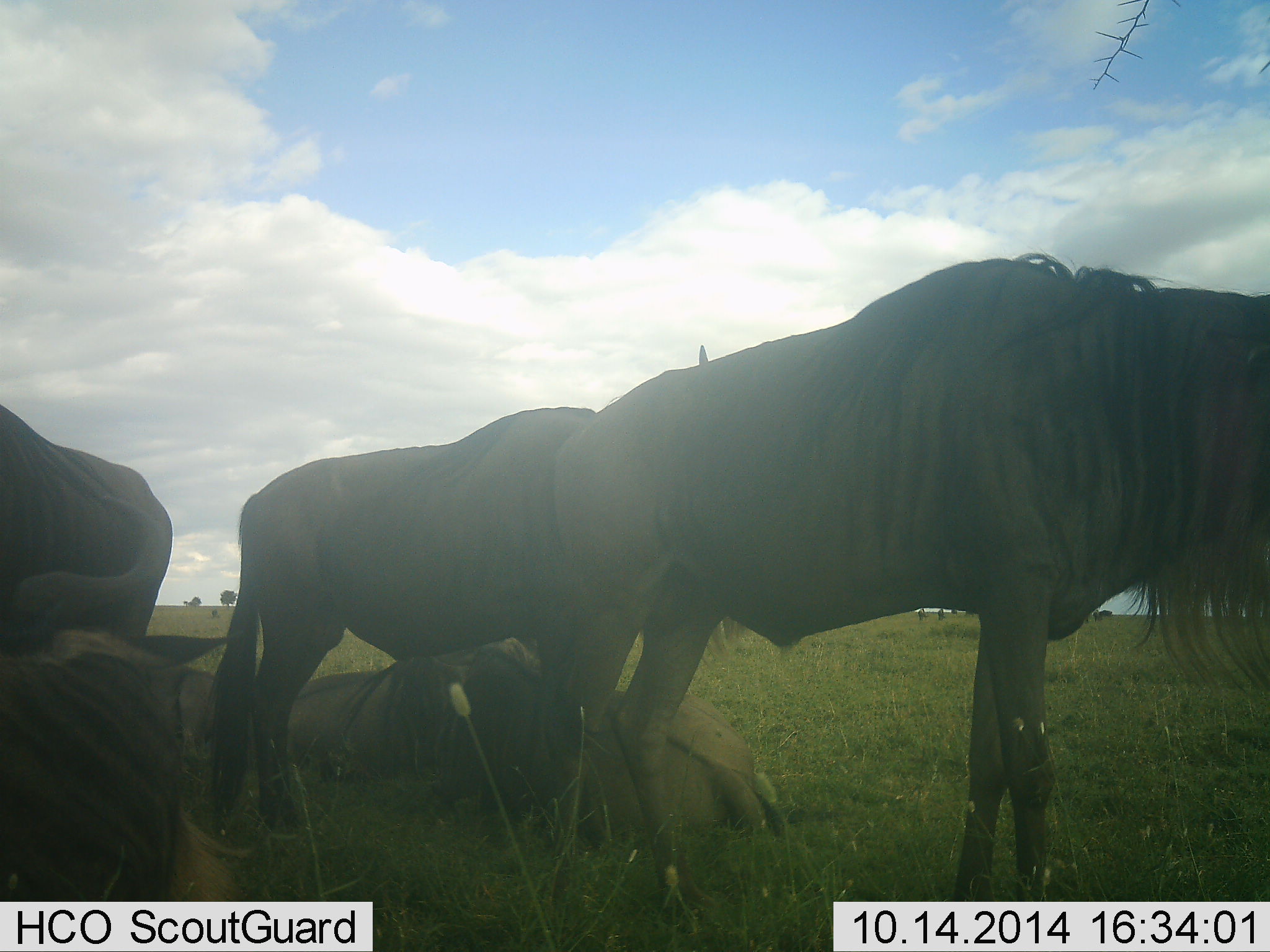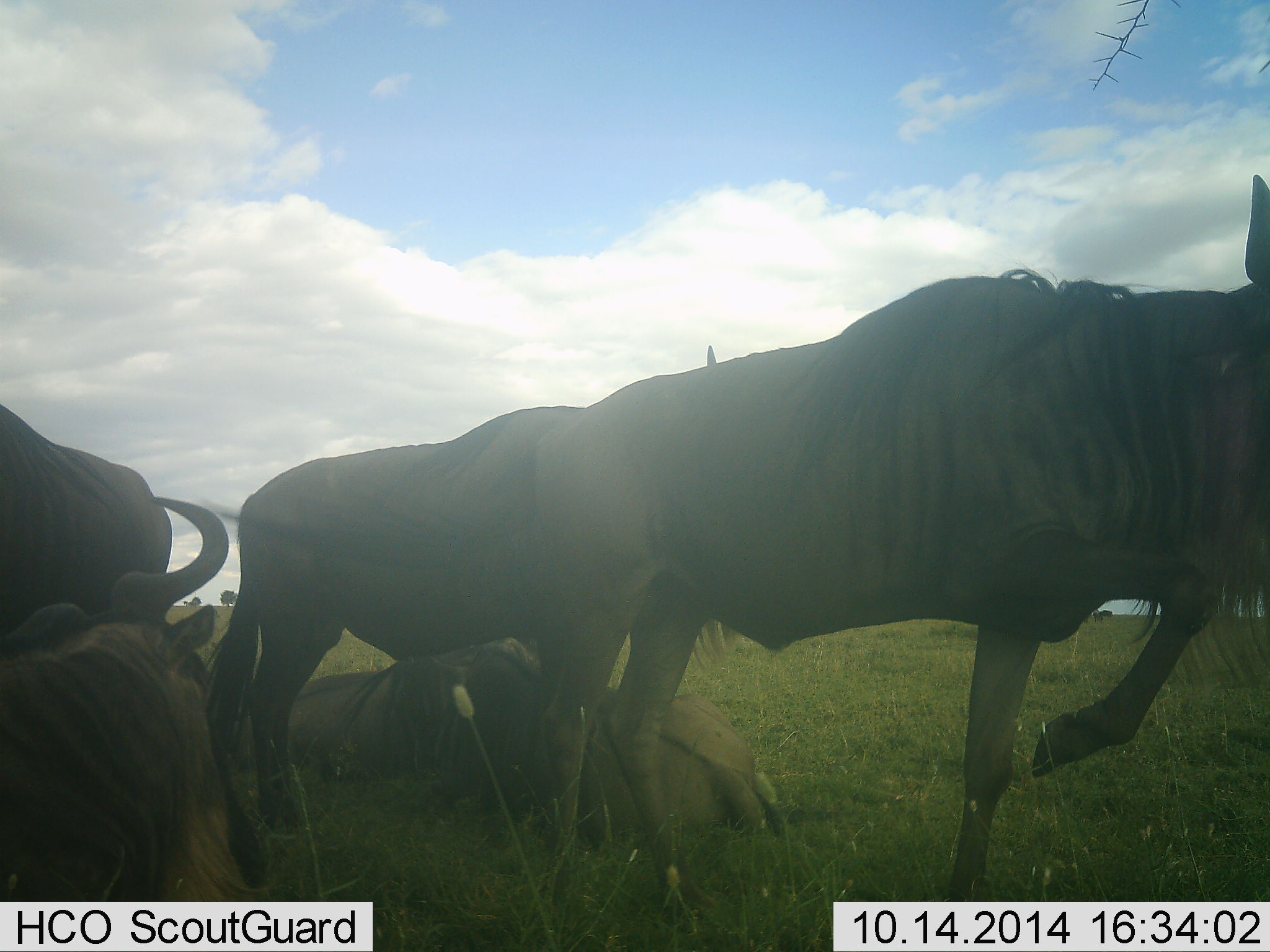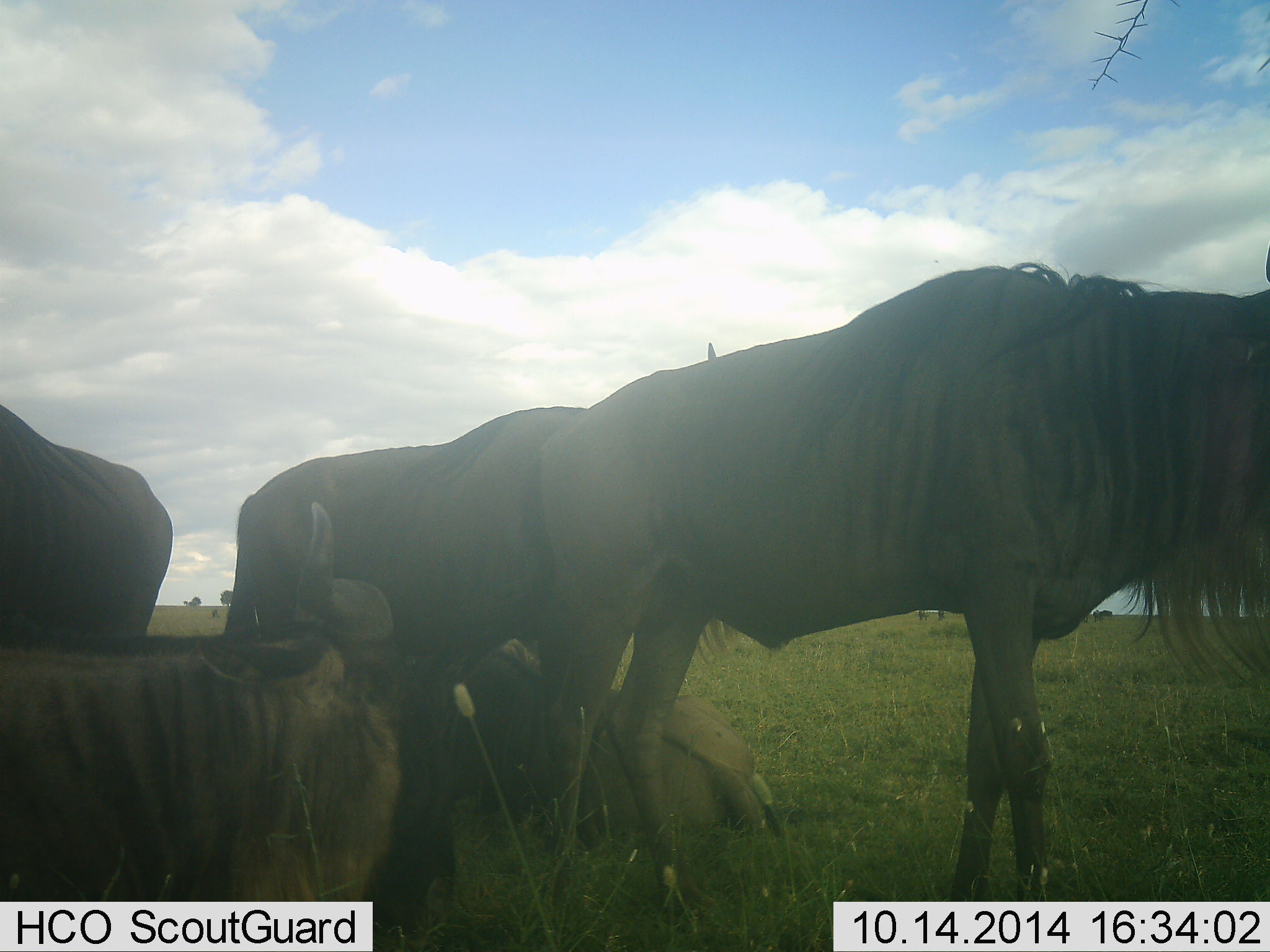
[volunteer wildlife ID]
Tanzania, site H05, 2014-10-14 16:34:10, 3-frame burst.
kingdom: Animalia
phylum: Chordata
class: Mammalia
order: Artiodactyla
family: Bovidae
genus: Connochaetes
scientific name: Connochaetes taurinus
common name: blue wildebeest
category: wildebeest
Wildebeest (blue wildebeest) (Connochaetes taurinus), count 6. Behavior (volunteer vote fractions): standing 80%, resting 90%, moving 20%, interacting 0%. Young present (vote fraction): 0%. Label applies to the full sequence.